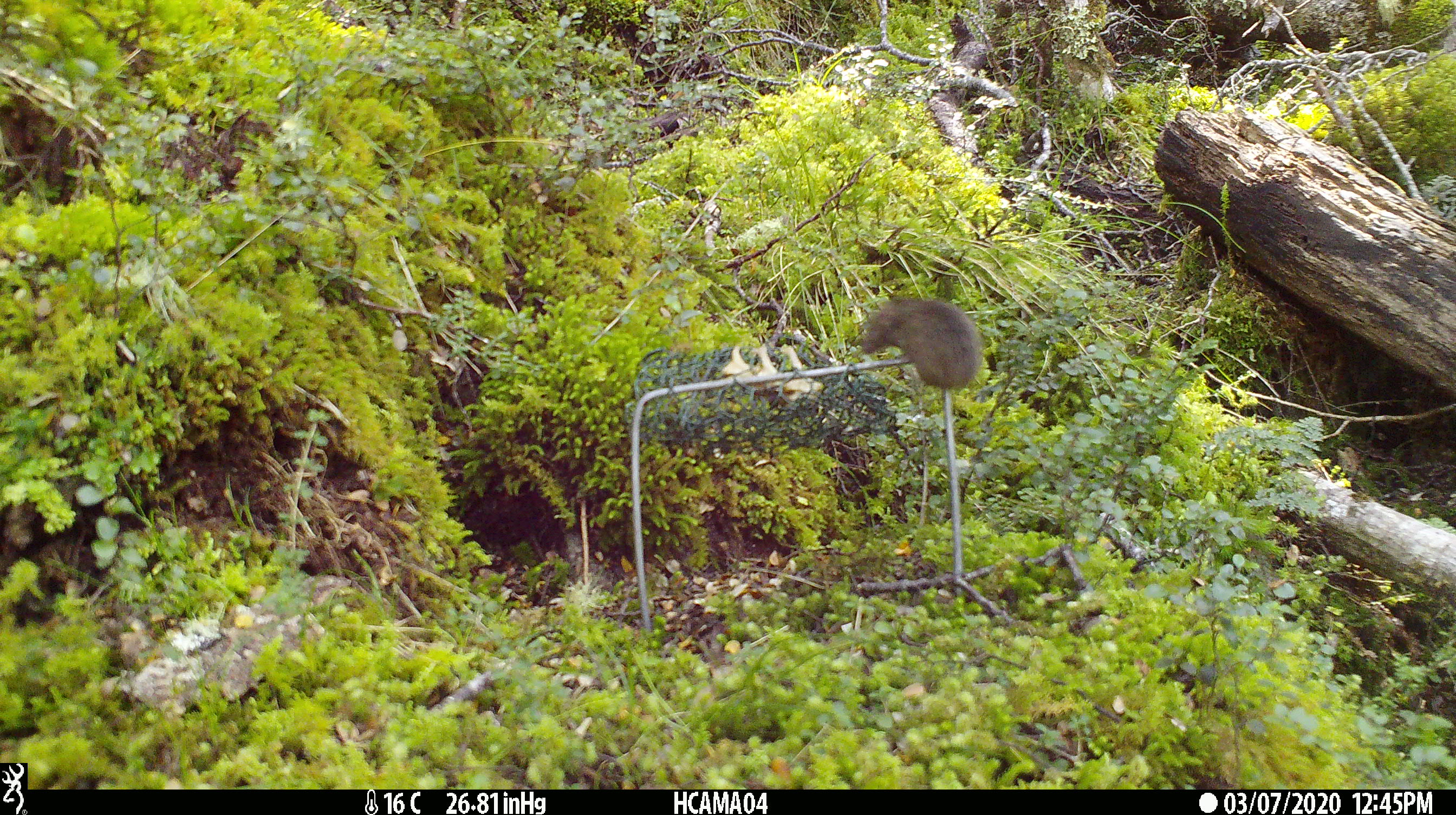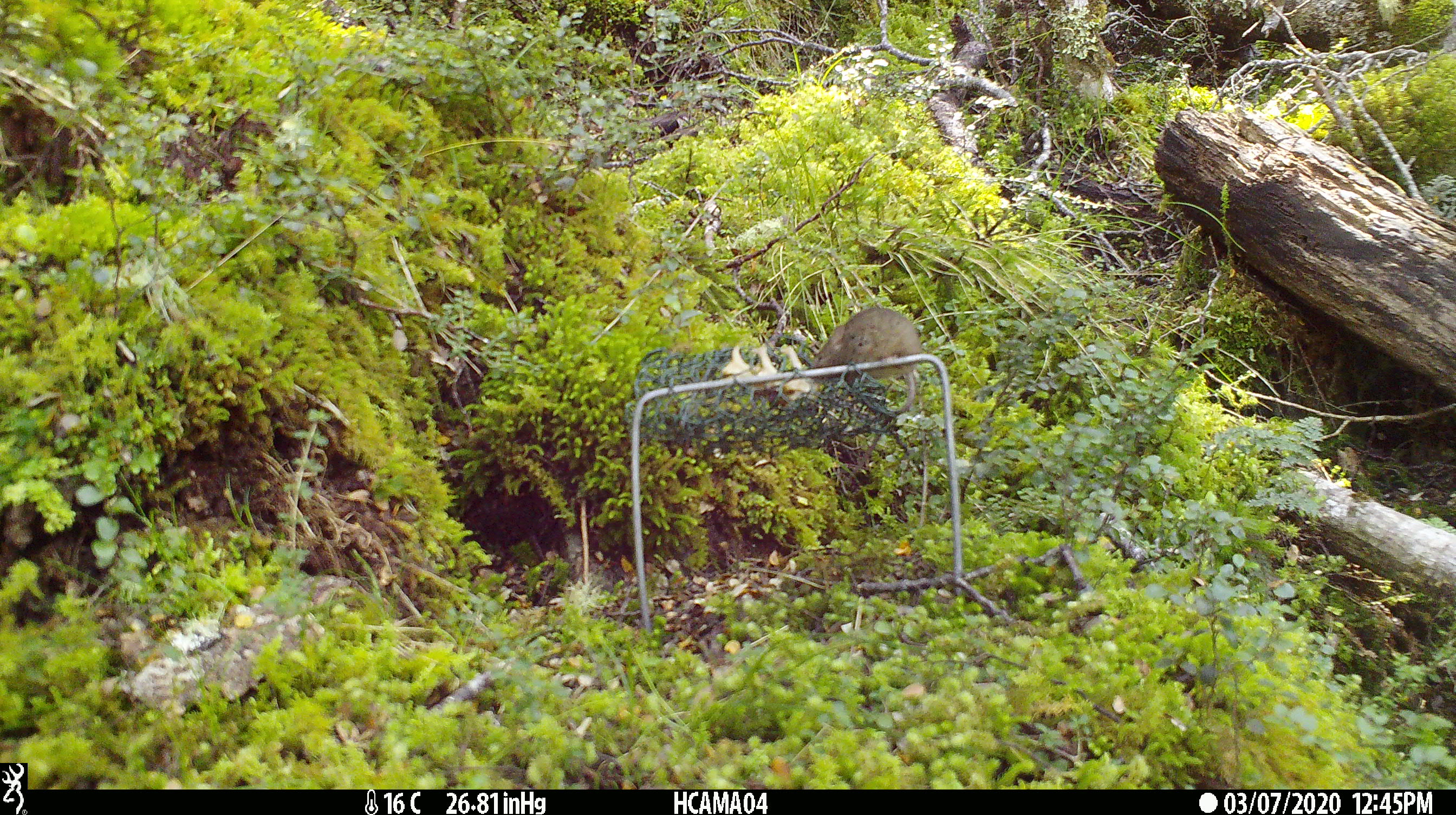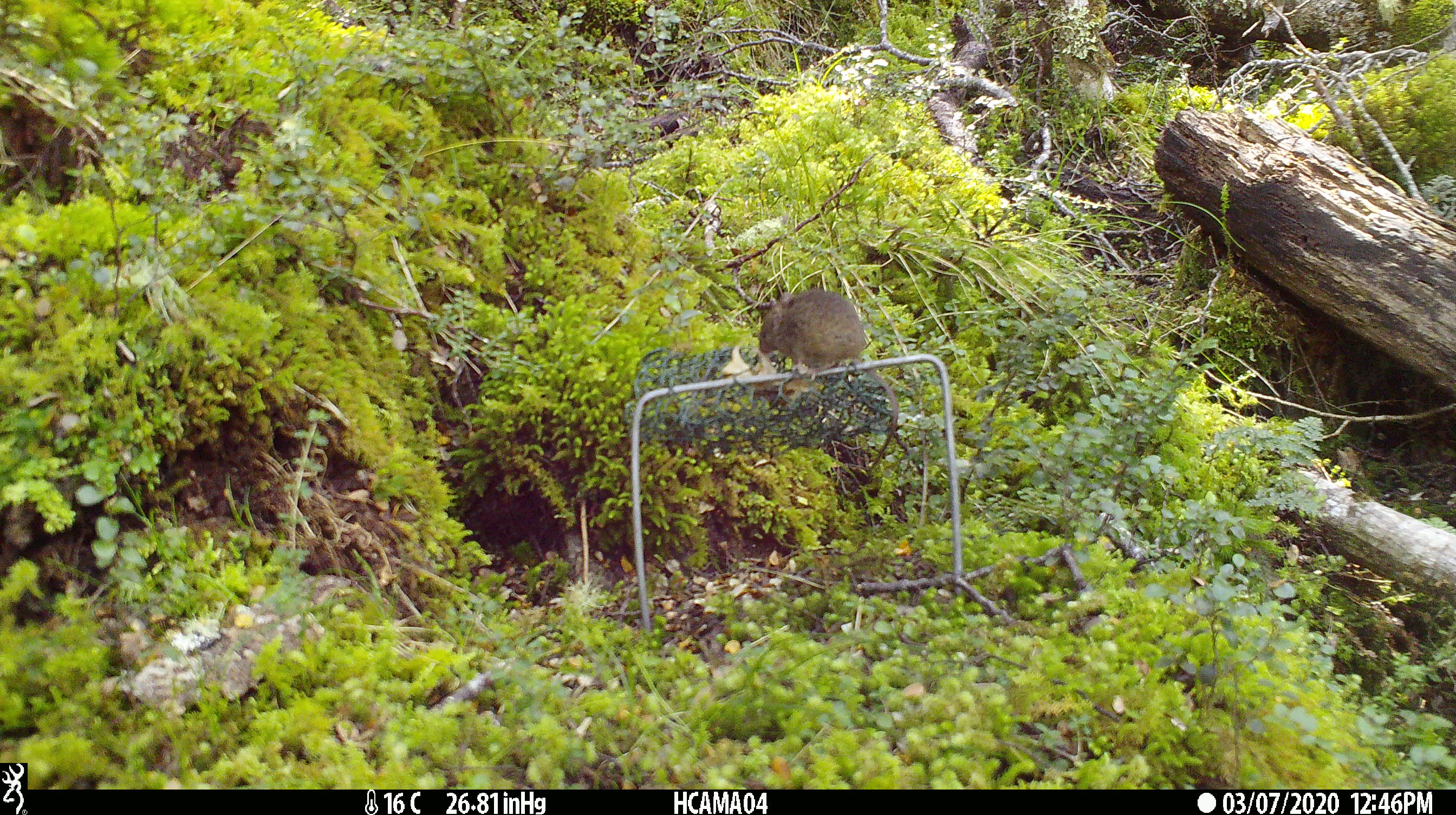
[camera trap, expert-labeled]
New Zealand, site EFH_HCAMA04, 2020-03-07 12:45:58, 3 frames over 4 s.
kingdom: Animalia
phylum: Chordata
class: Mammalia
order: Rodentia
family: Muridae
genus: Mus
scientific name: Mus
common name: mouse